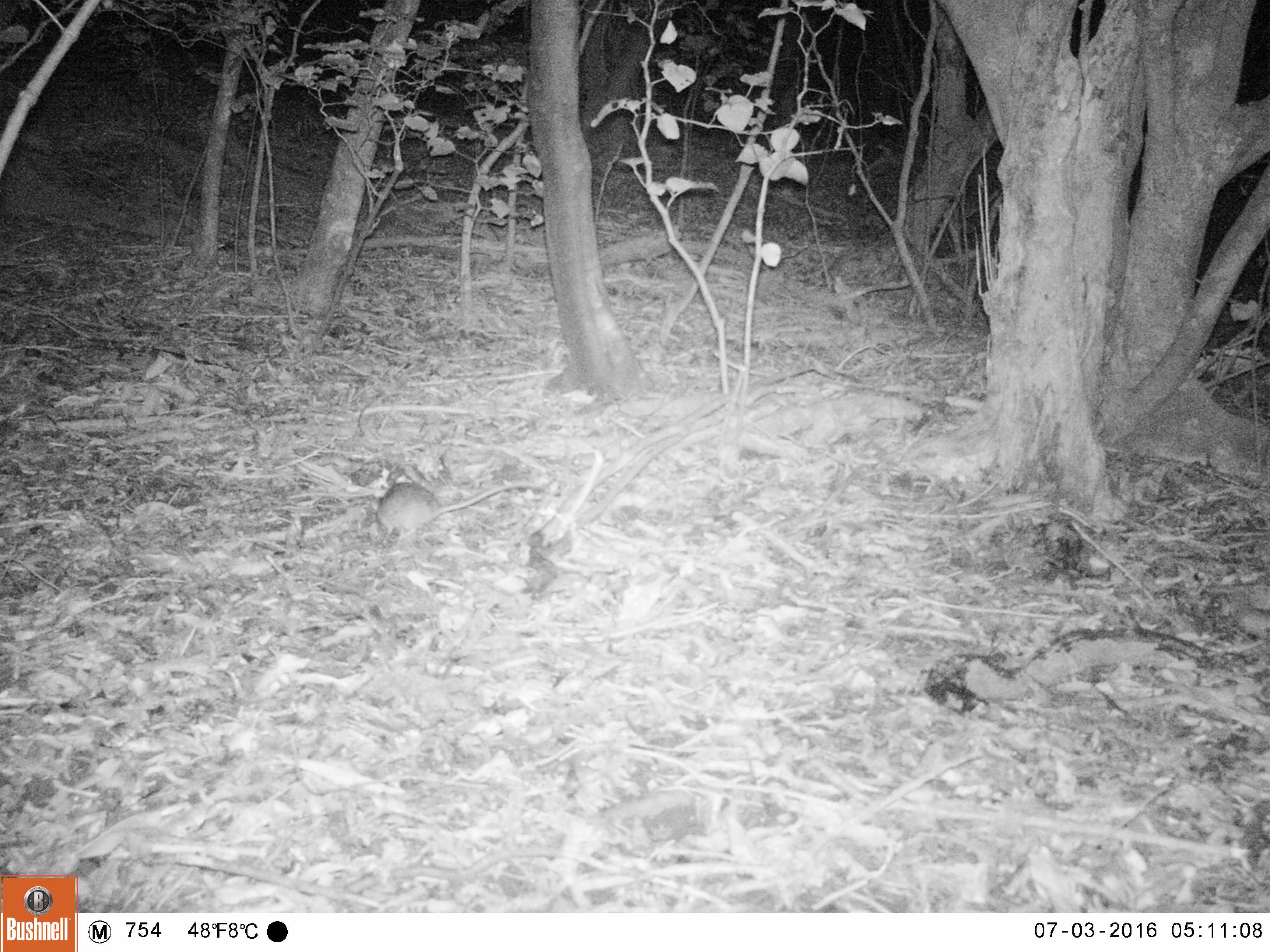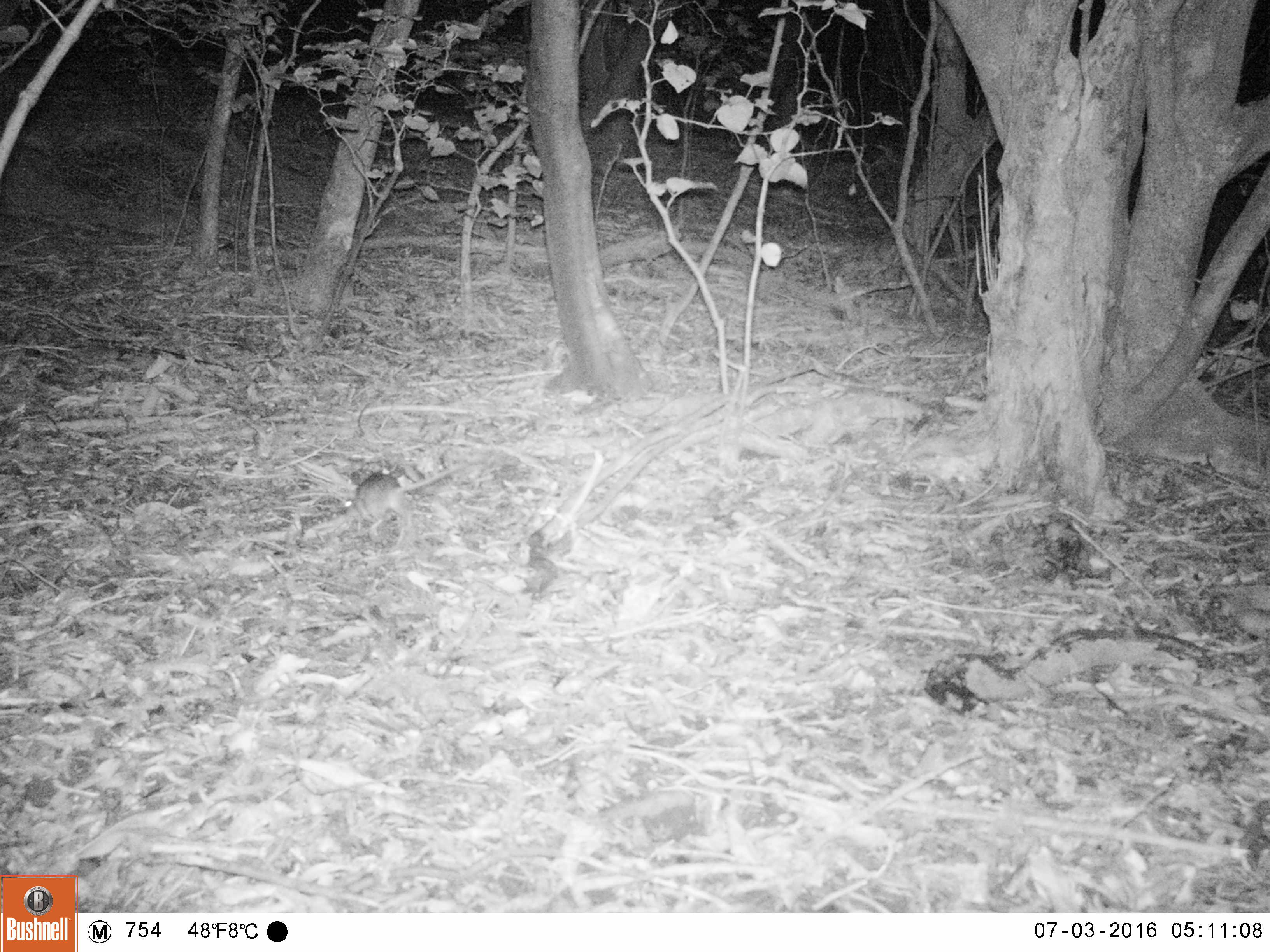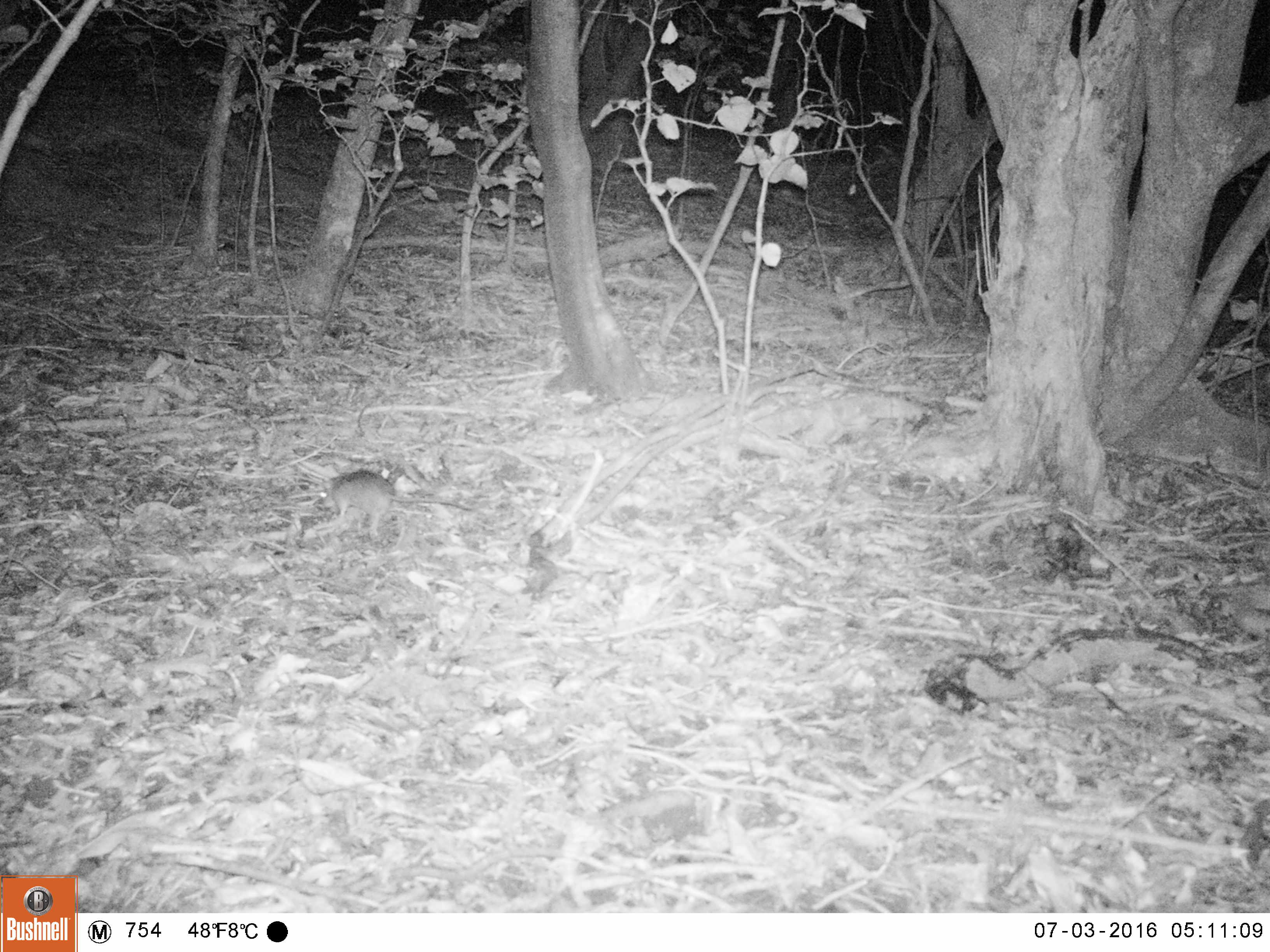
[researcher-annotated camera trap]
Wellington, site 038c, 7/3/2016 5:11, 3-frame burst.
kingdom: Animalia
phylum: Chordata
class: Mammalia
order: Rodentia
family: Muridae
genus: Rattus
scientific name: Rattus rattus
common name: ship rat